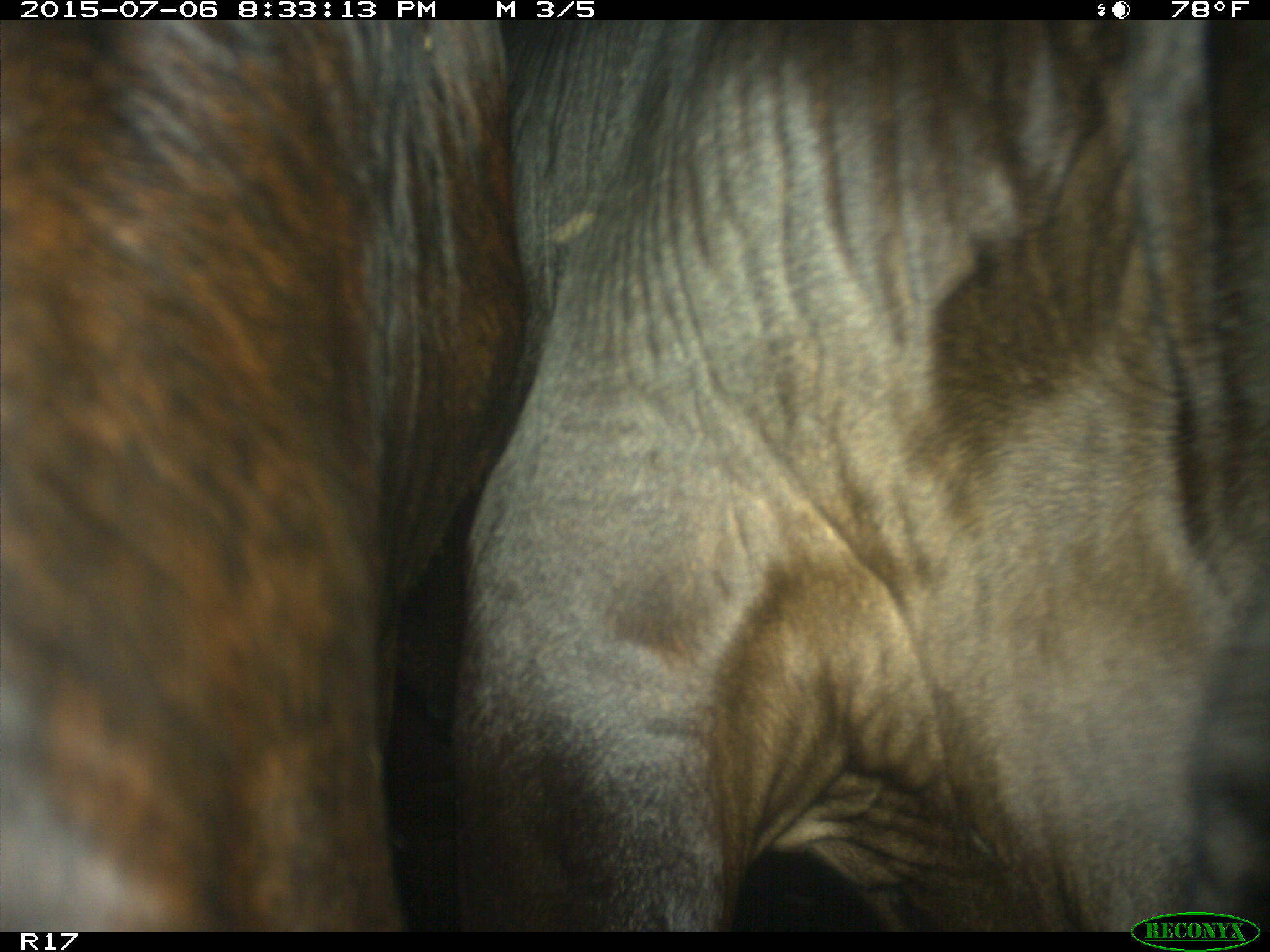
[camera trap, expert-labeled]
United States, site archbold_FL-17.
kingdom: Animalia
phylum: Chordata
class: Mammalia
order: Artiodactyla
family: Bovidae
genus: Bos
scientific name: Bos taurus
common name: domestic cow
Bos taurus (domestic cow).